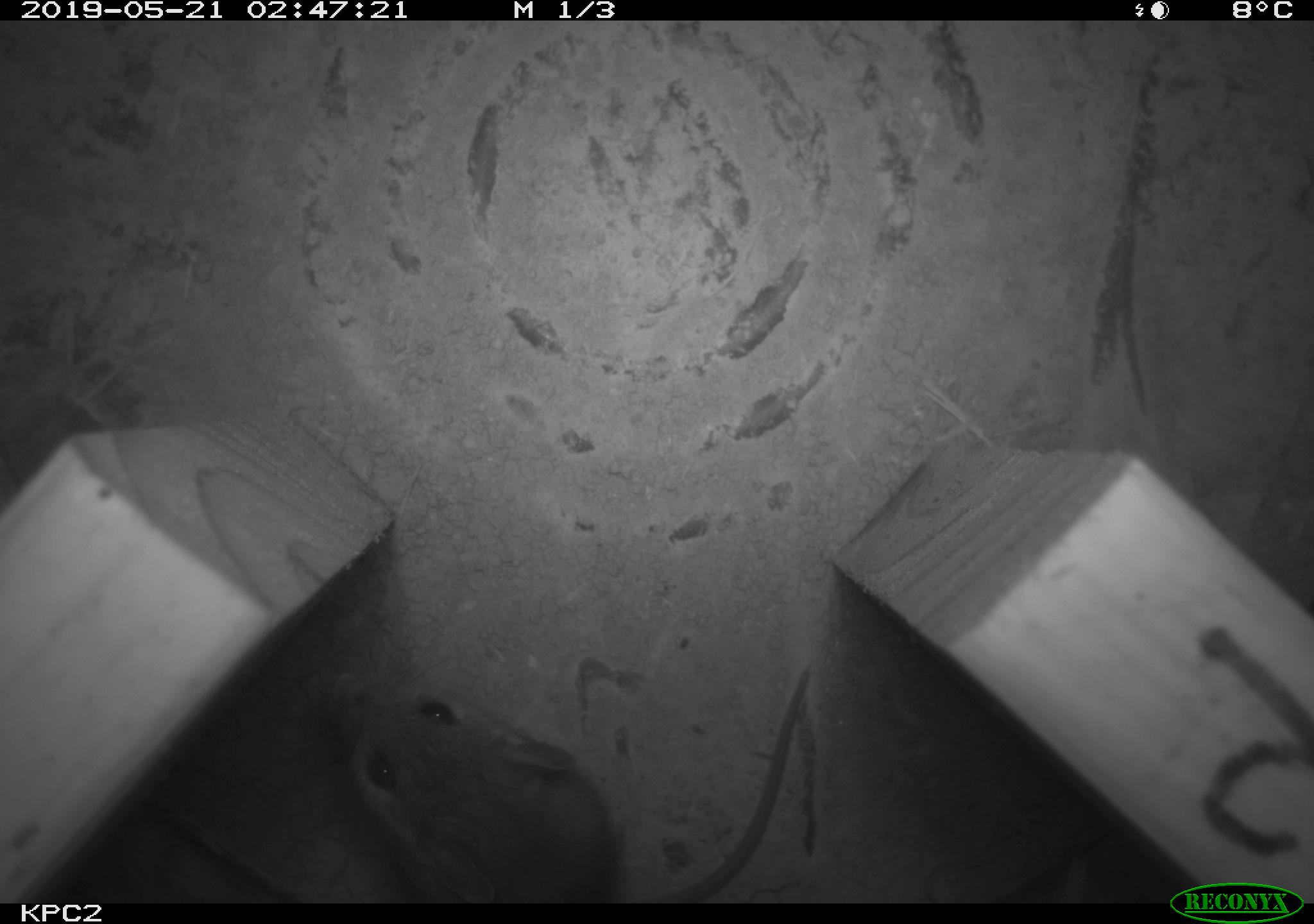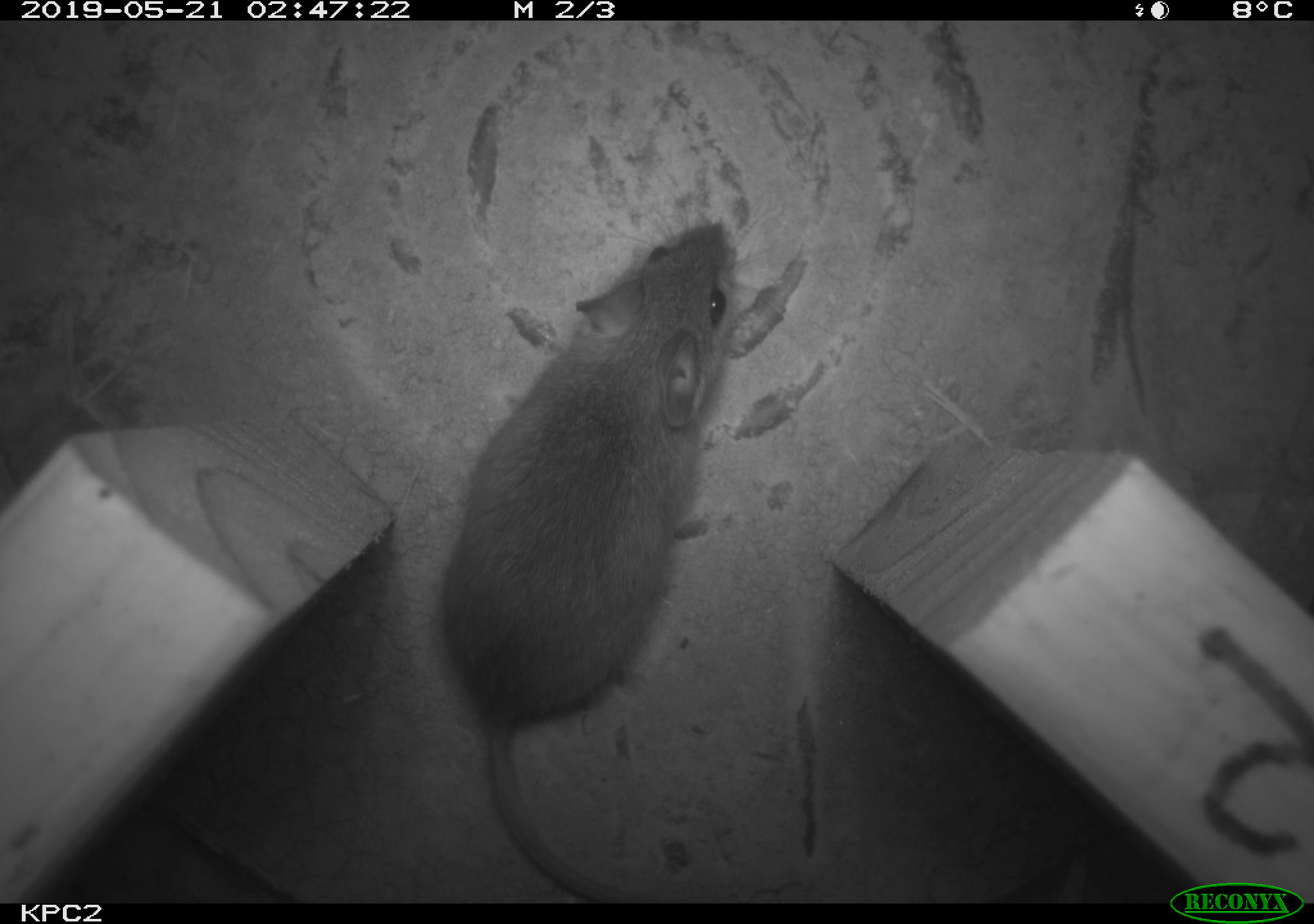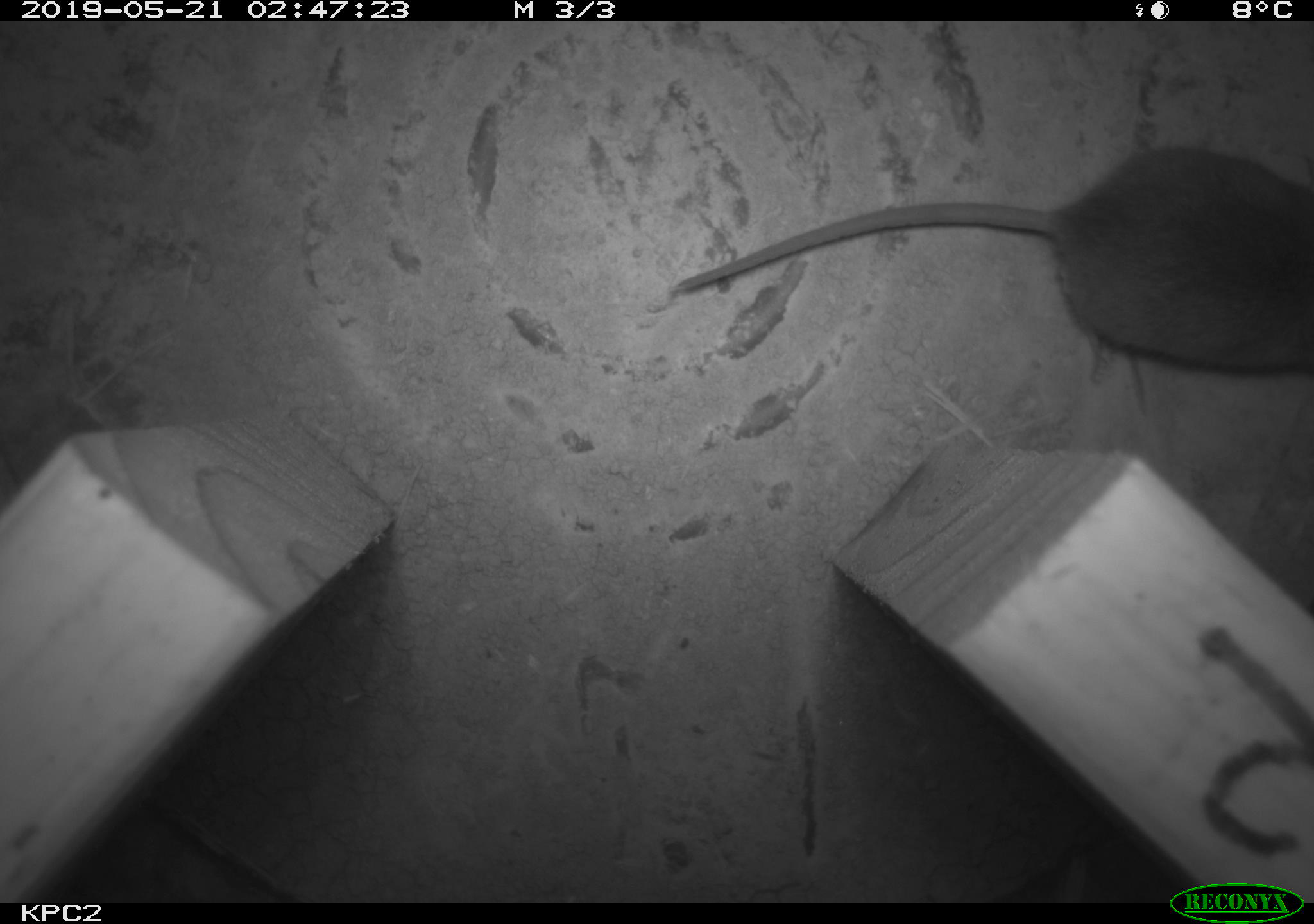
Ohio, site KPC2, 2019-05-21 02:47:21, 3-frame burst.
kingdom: Animalia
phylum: Chordata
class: Mammalia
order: Rodentia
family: Cricetidae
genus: Peromyscus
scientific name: Peromyscus leucopus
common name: white-footed mouse